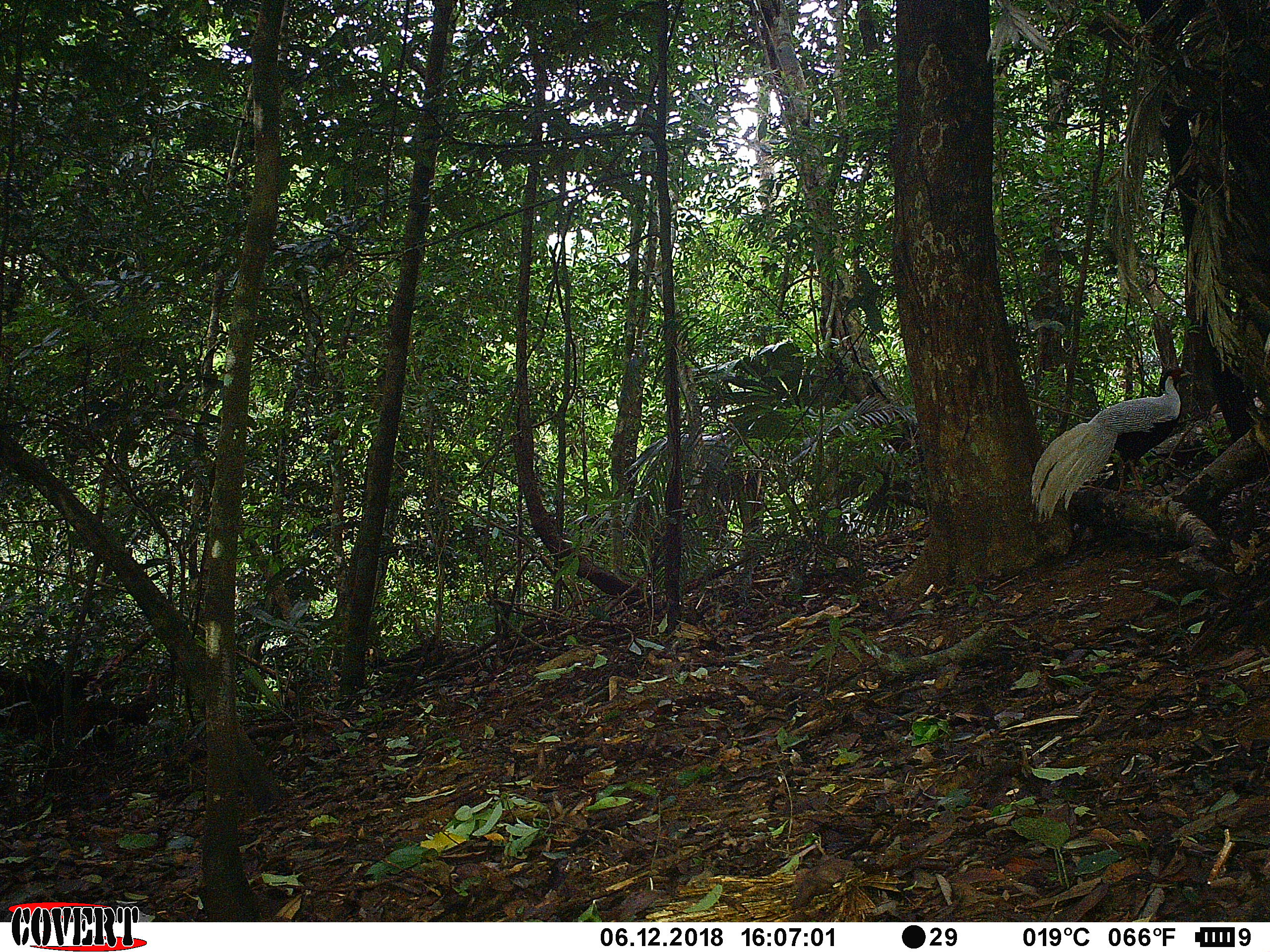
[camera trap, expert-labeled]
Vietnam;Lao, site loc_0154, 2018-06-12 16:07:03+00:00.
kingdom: Animalia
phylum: Chordata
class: Aves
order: Galliformes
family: Phasianidae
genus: Lophura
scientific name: Lophura nycthemera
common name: silver pheasant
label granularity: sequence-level